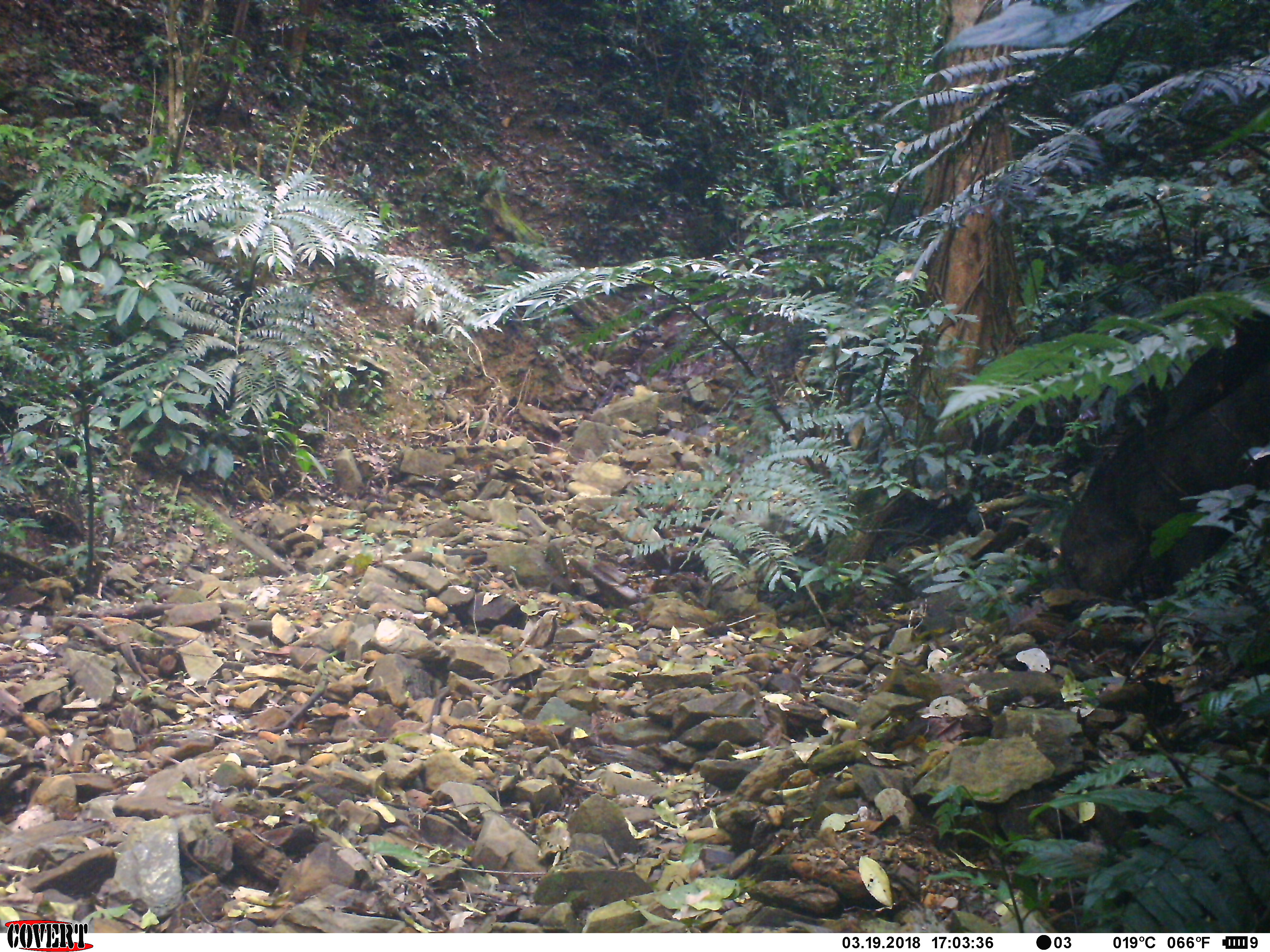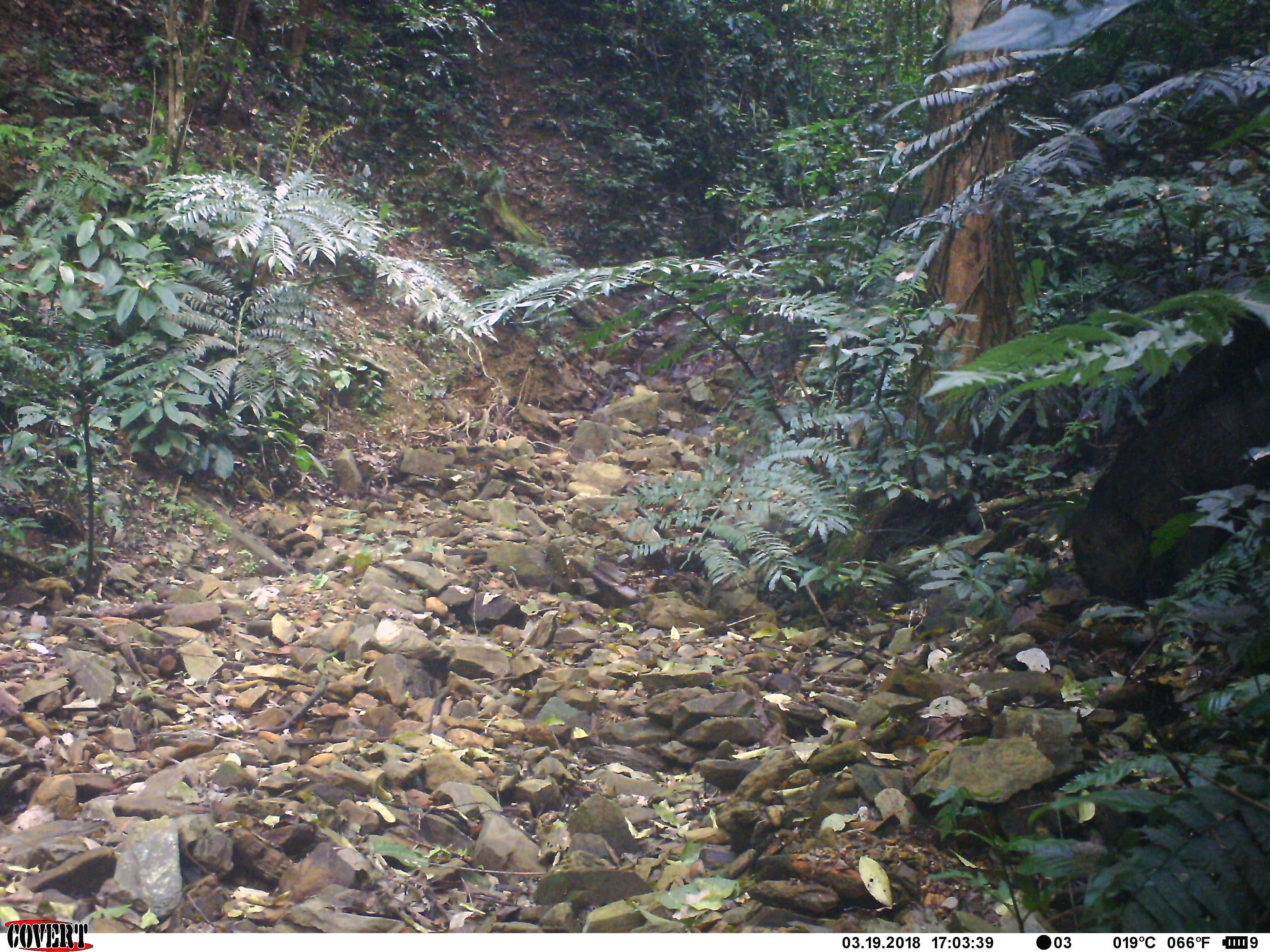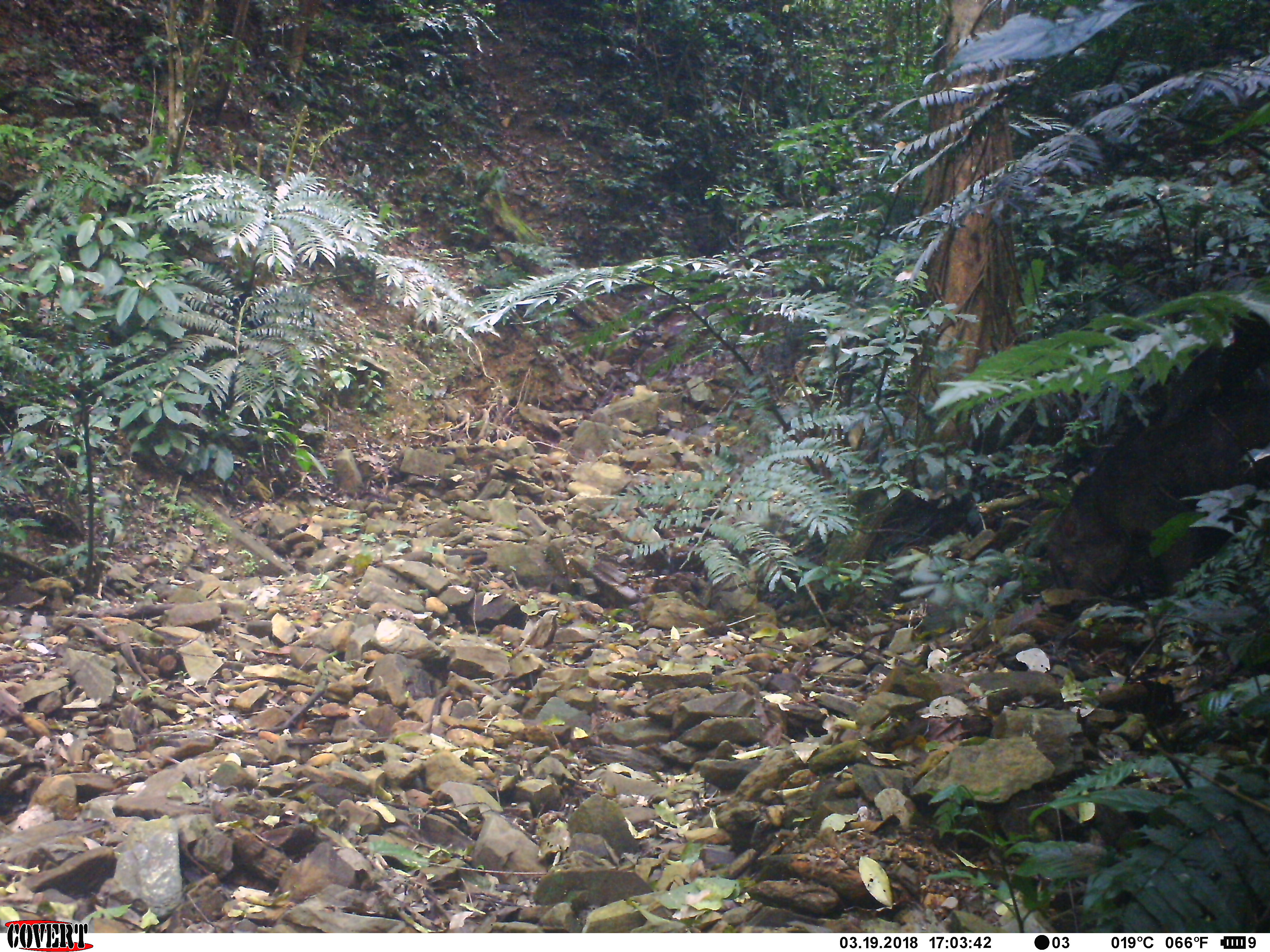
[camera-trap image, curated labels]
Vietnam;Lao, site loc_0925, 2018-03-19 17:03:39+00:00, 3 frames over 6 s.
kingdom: Animalia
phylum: Chordata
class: Mammalia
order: Artiodactyla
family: Suidae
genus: Sus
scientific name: Sus scrofa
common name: eurasian wild pig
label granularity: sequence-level